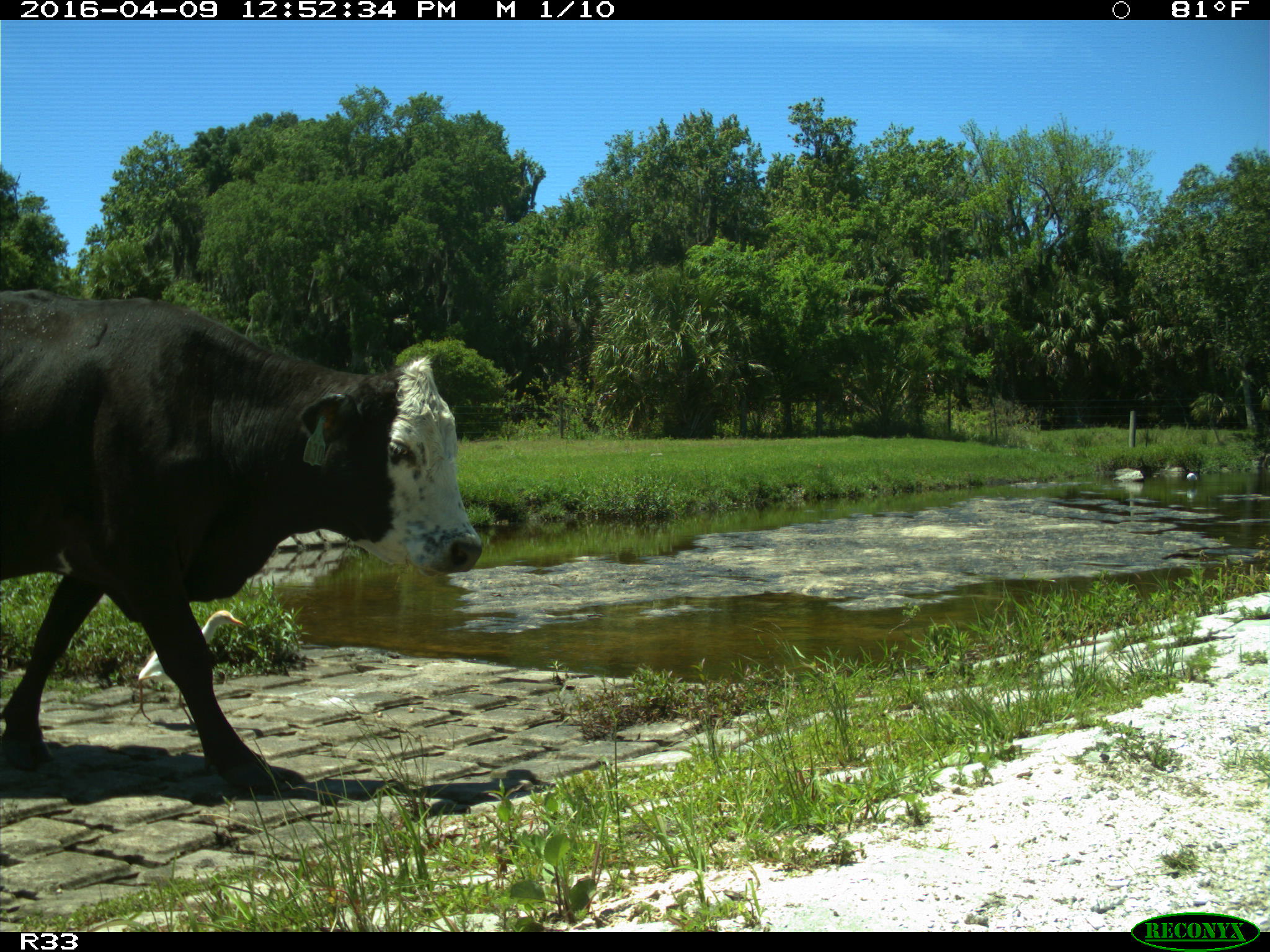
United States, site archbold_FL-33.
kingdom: Animalia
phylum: Chordata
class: Mammalia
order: Artiodactyla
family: Bovidae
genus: Bos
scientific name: Bos taurus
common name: domestic cow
Bos taurus (domestic cow).